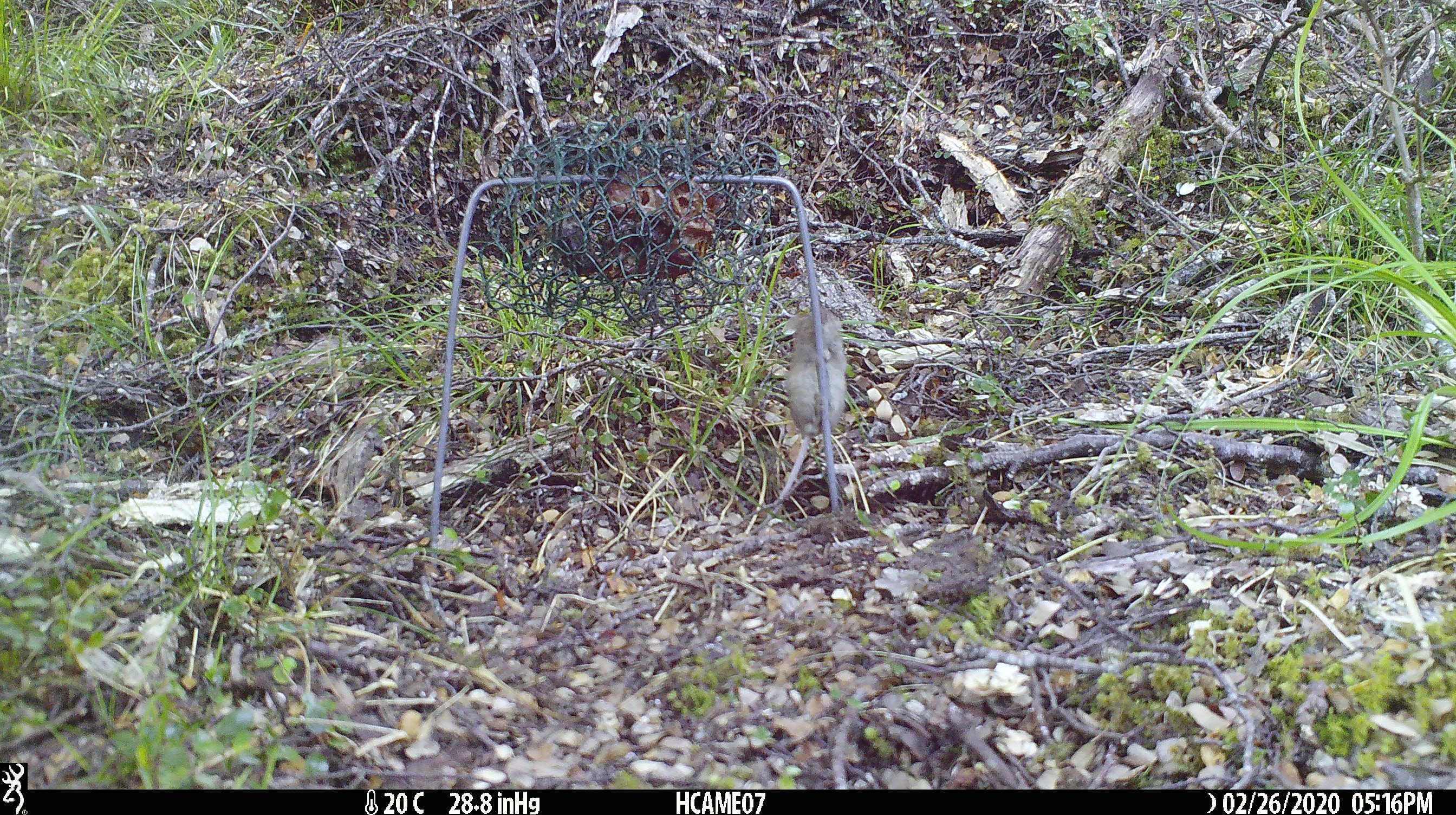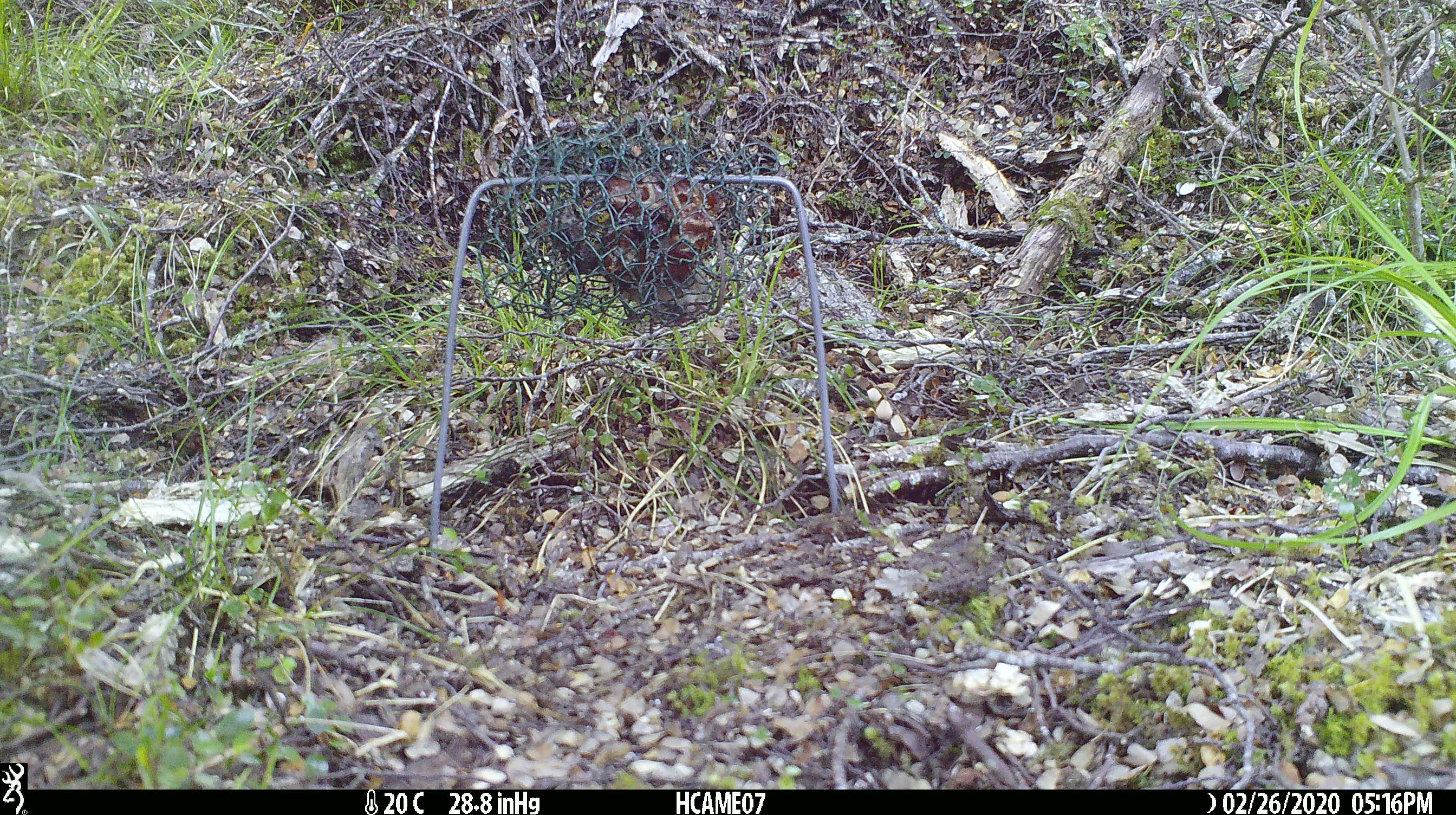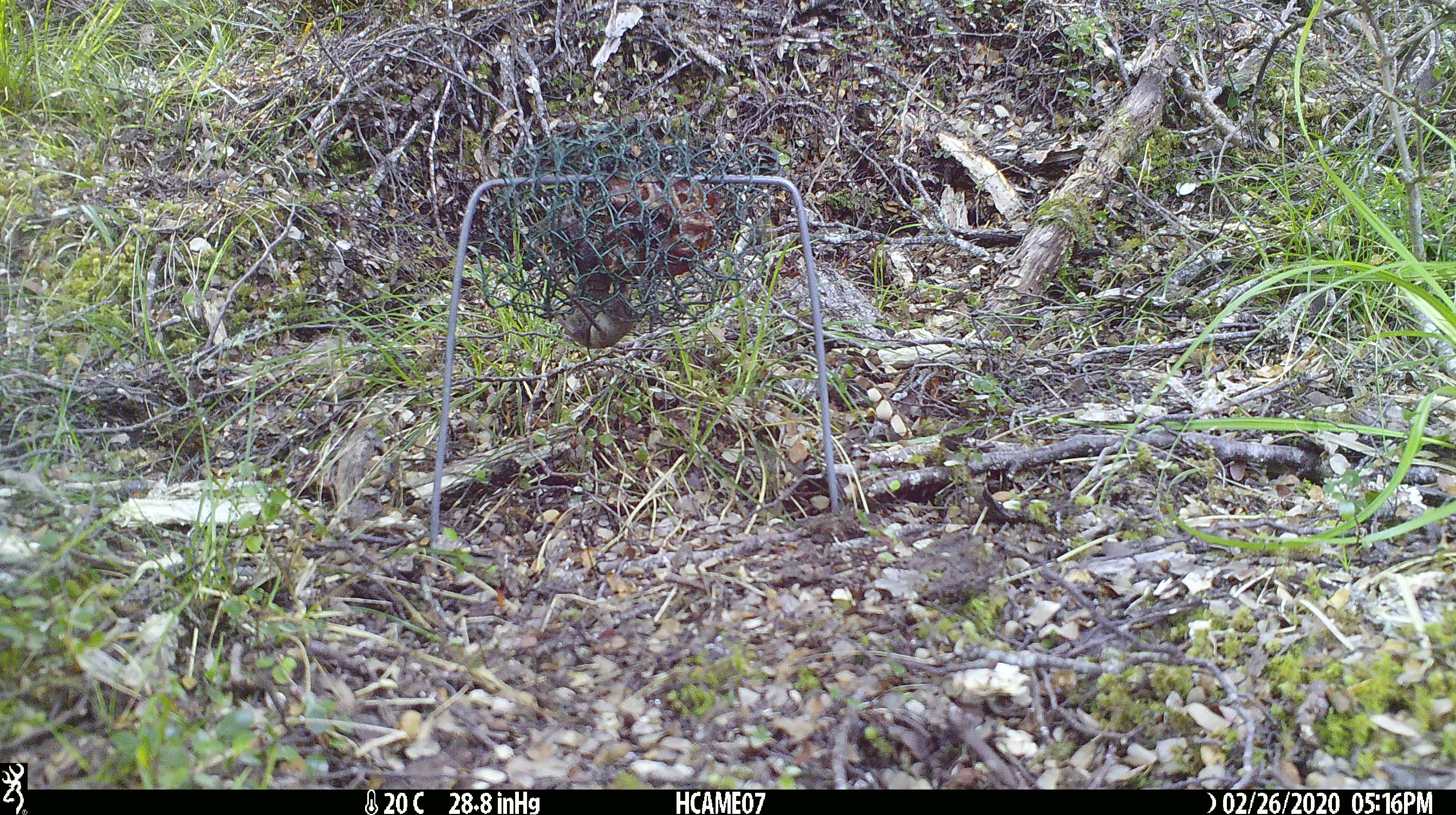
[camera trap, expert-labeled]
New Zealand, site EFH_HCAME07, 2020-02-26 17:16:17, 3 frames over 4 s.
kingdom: Animalia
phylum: Chordata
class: Mammalia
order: Rodentia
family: Muridae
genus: Mus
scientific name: Mus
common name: mouse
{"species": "mouse (Mus)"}